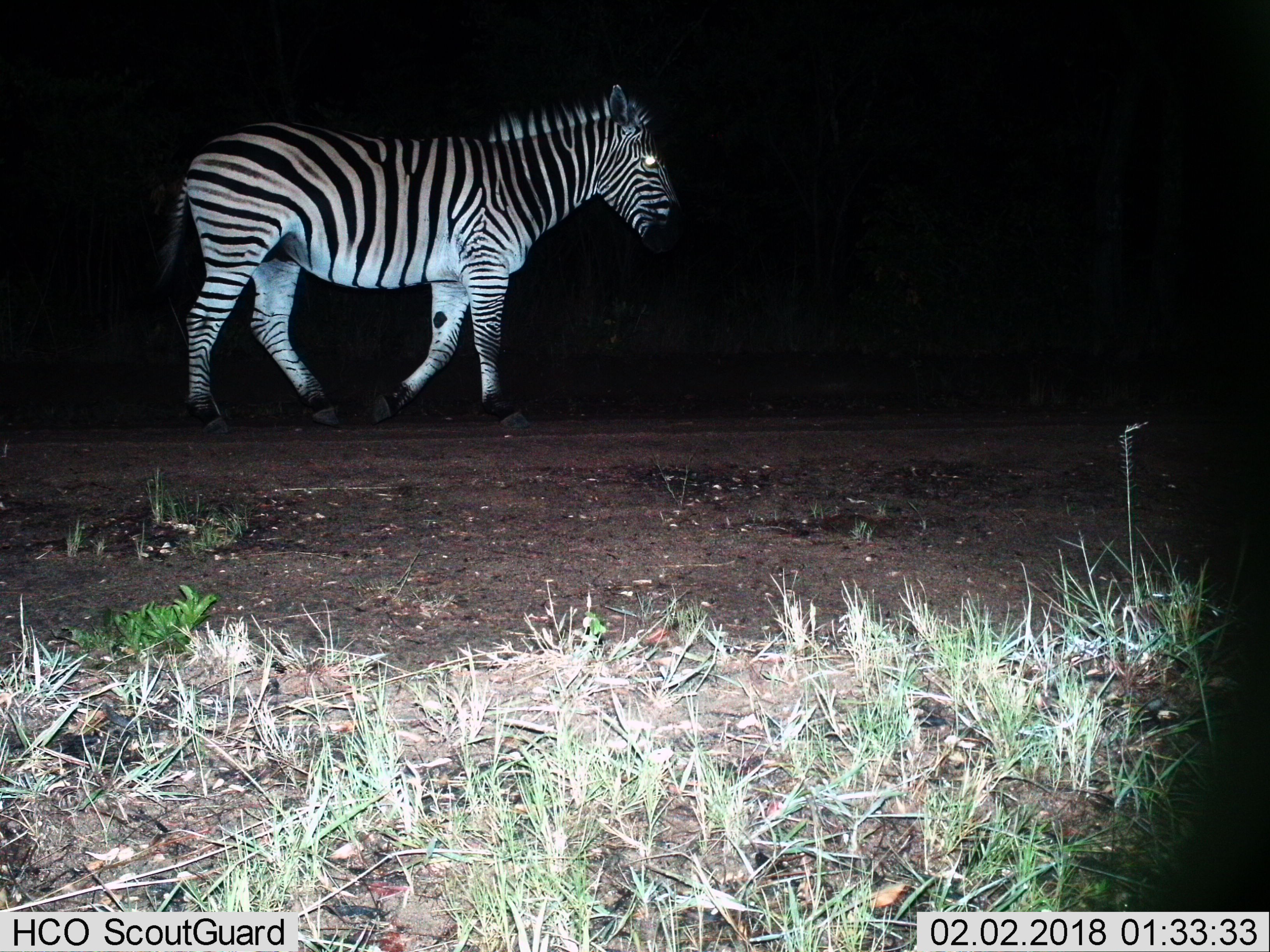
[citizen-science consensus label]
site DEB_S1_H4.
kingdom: Animalia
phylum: Chordata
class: Mammalia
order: Perissodactyla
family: Equidae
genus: Equus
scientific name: Equus quagga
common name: plains zebra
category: zebraplains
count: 1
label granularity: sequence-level